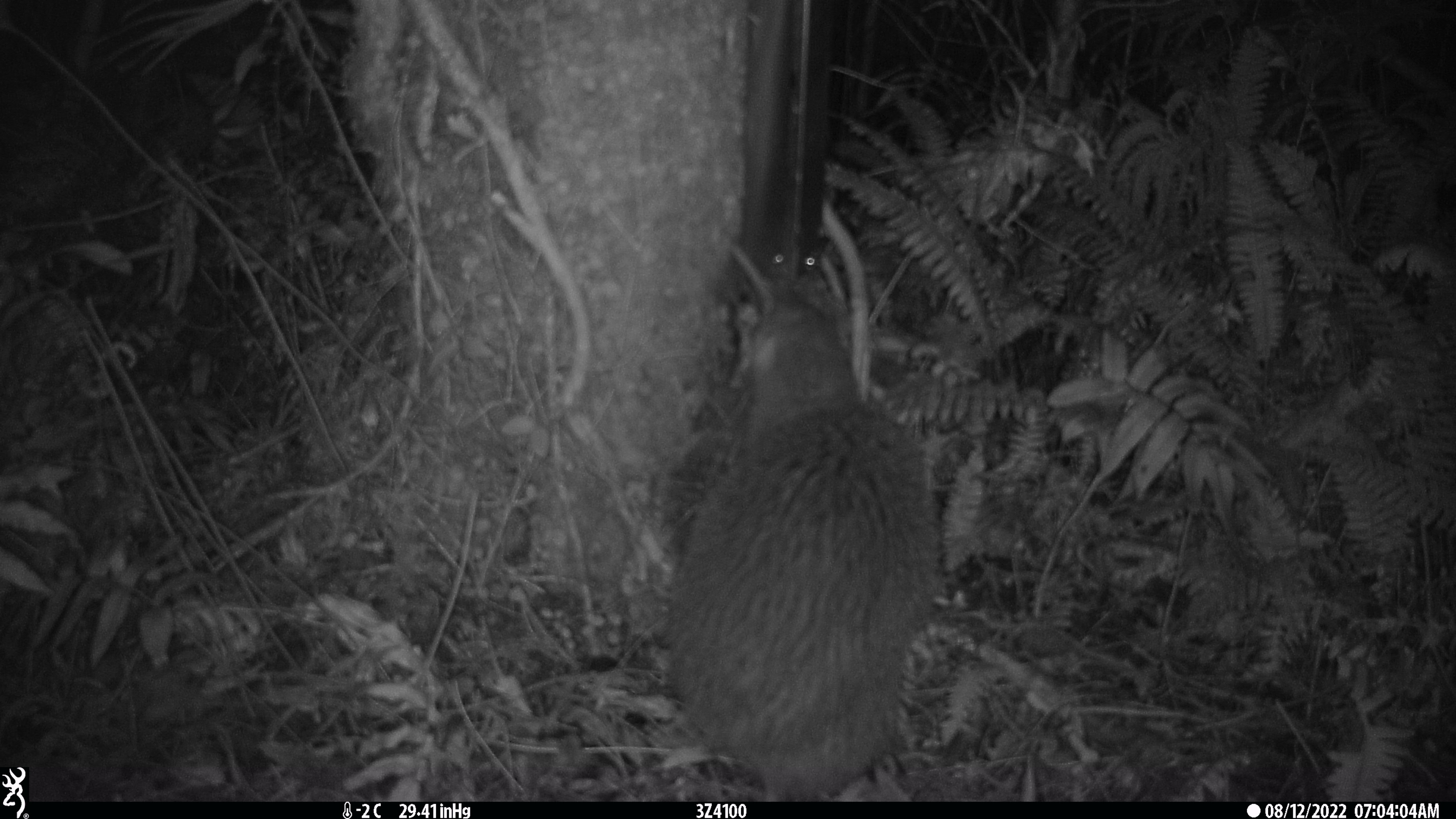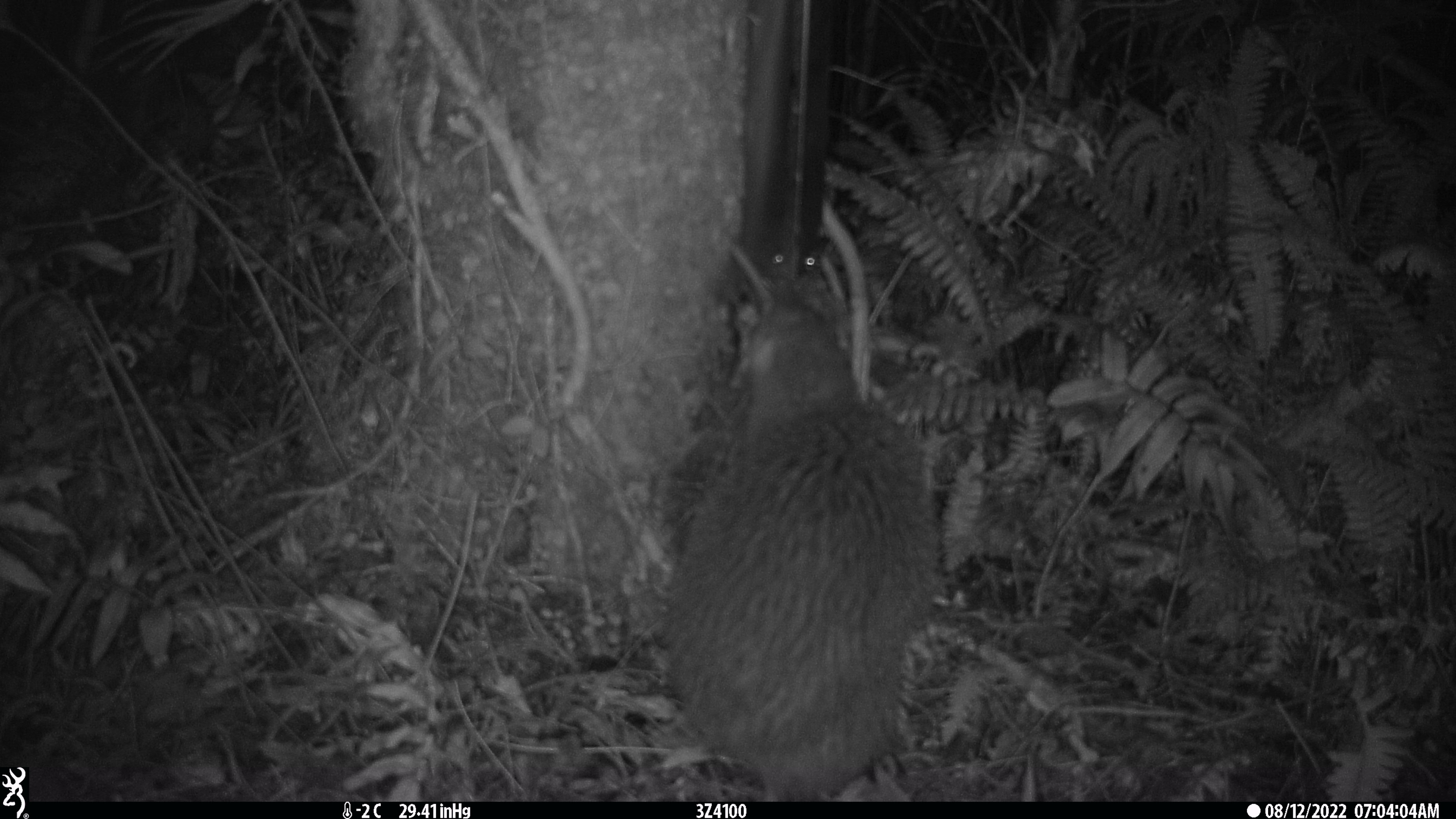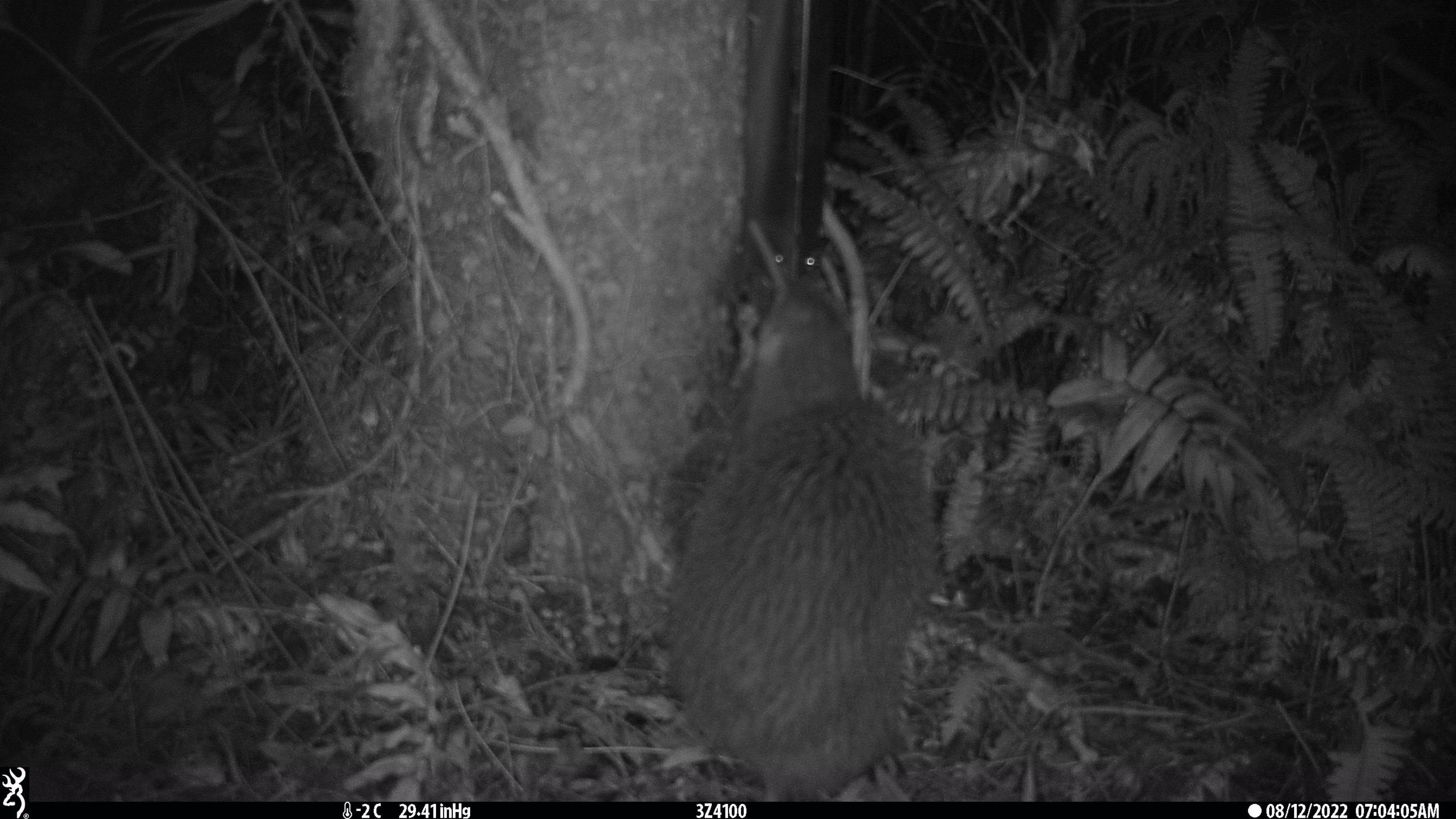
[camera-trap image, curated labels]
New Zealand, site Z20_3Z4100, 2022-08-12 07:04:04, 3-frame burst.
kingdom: Animalia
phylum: Chordata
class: Aves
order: Apterygiformes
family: Apterygidae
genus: Apteryx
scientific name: Apteryx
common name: kiwi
Kiwi (Apteryx).